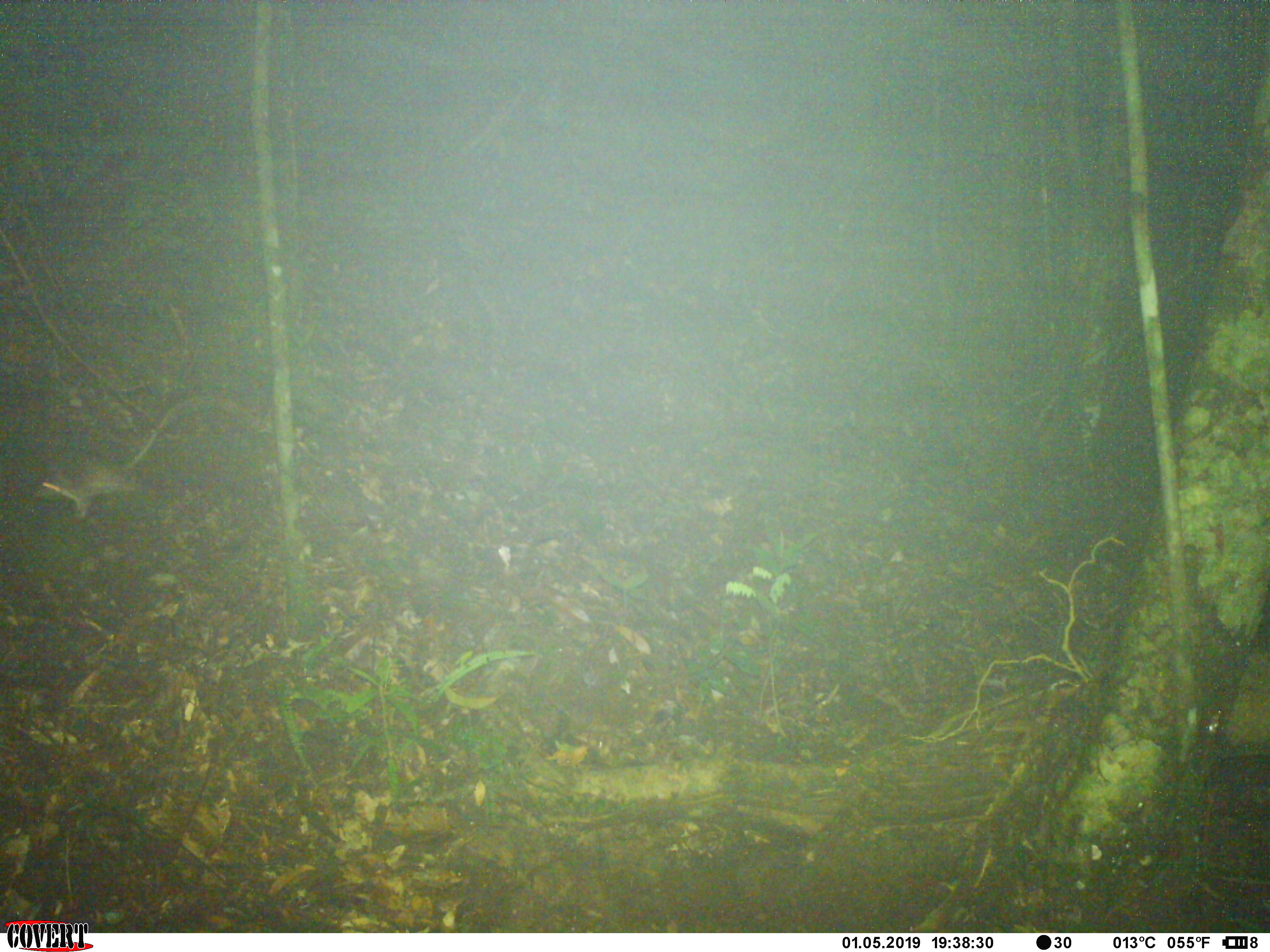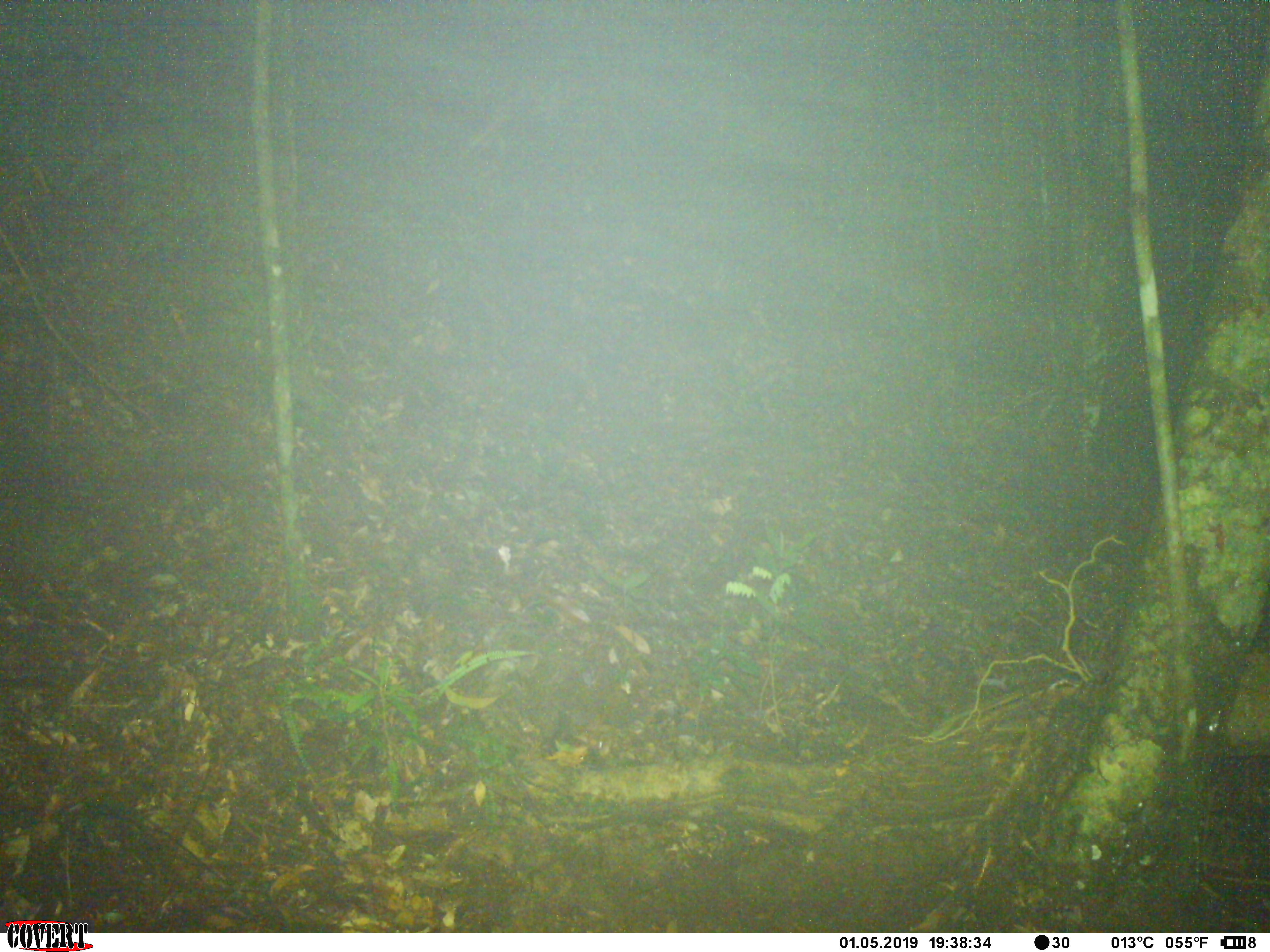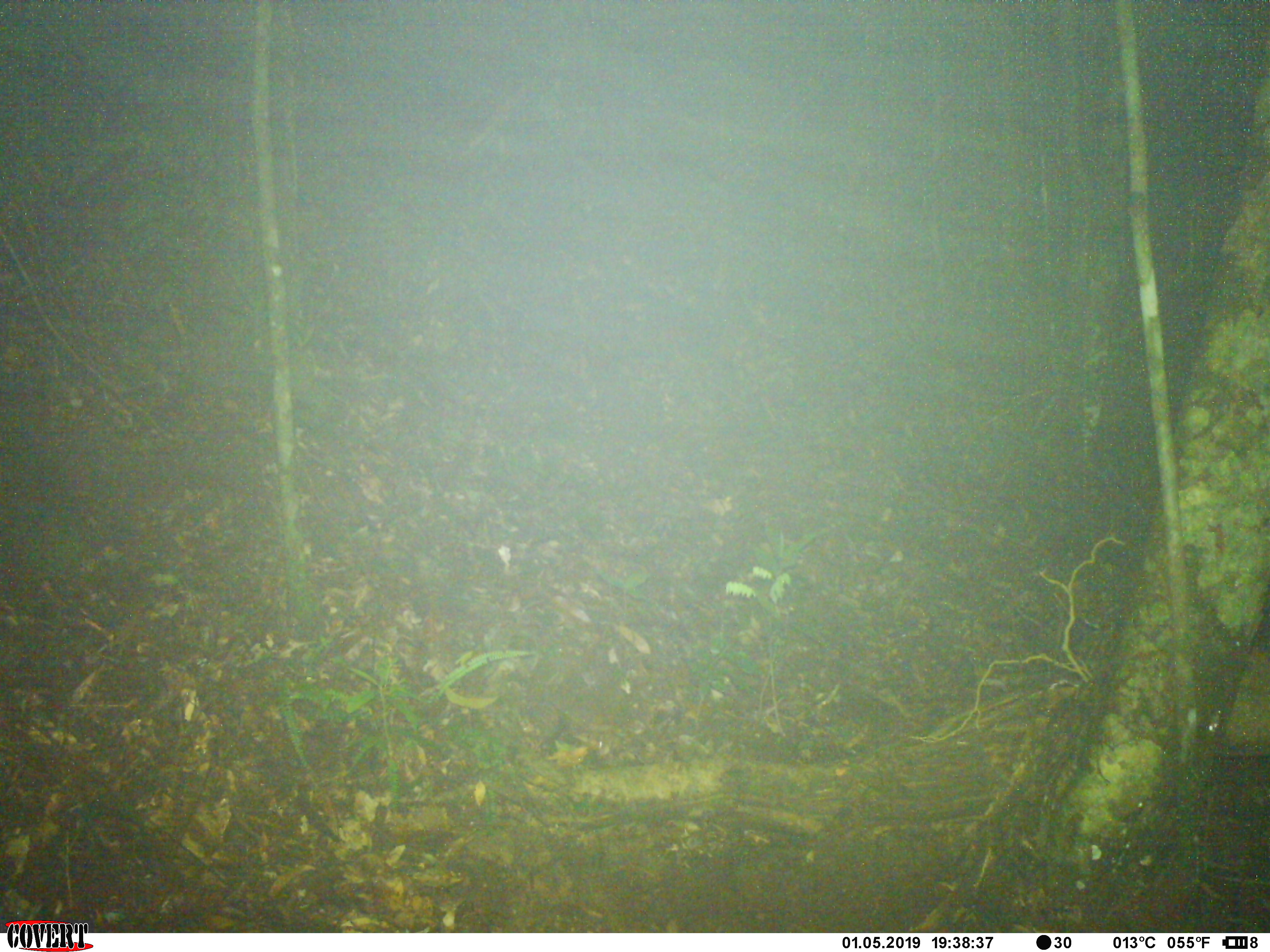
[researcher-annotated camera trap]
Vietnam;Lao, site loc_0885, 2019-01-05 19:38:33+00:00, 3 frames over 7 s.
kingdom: Animalia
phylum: Chordata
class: Mammalia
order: Rodentia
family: Muridae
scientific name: Muridae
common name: old-world mice and rats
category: unidentified murid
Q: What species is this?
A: Unidentified murid (old-world mice and rats) (Muridae).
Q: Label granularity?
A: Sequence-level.